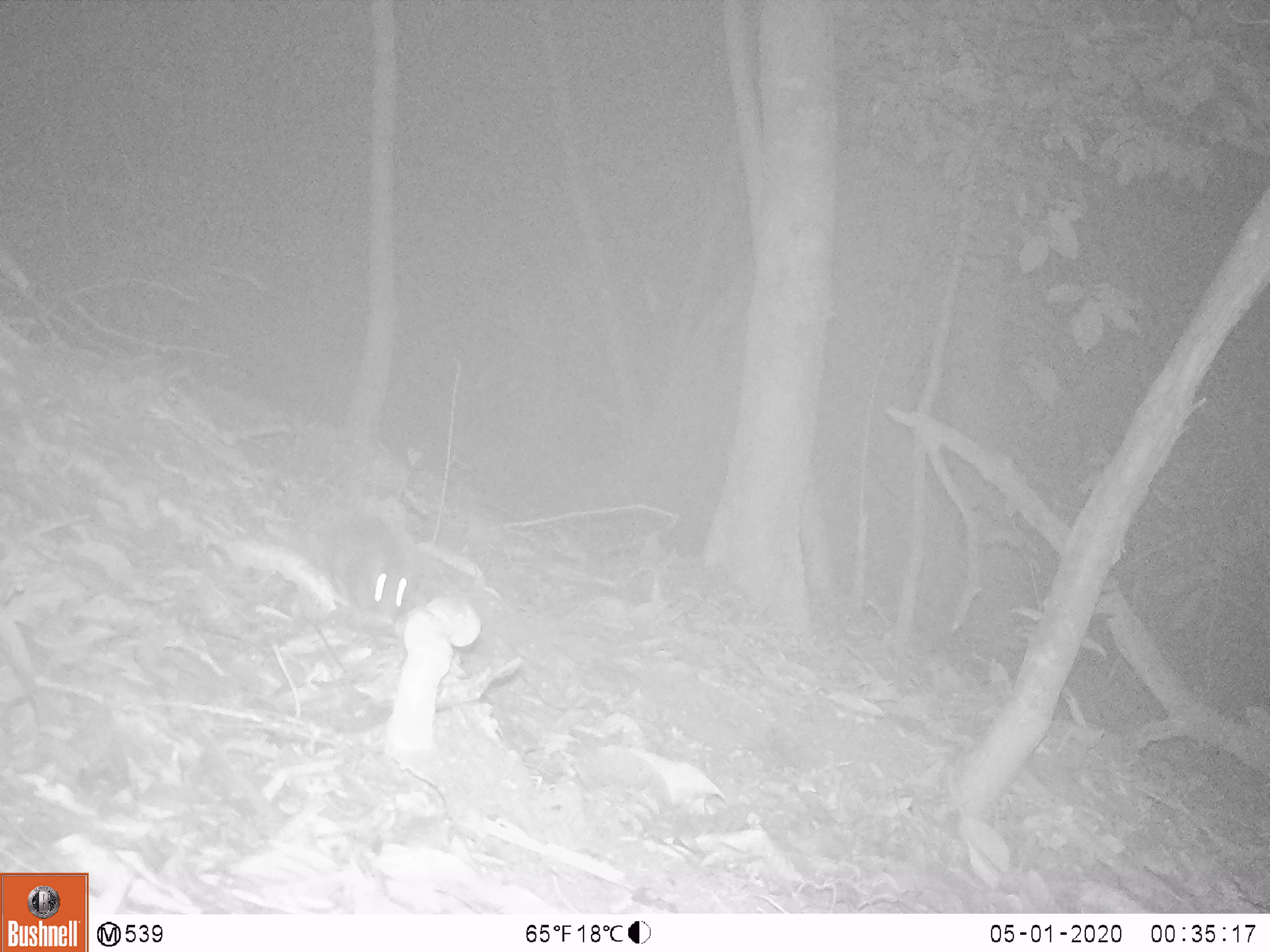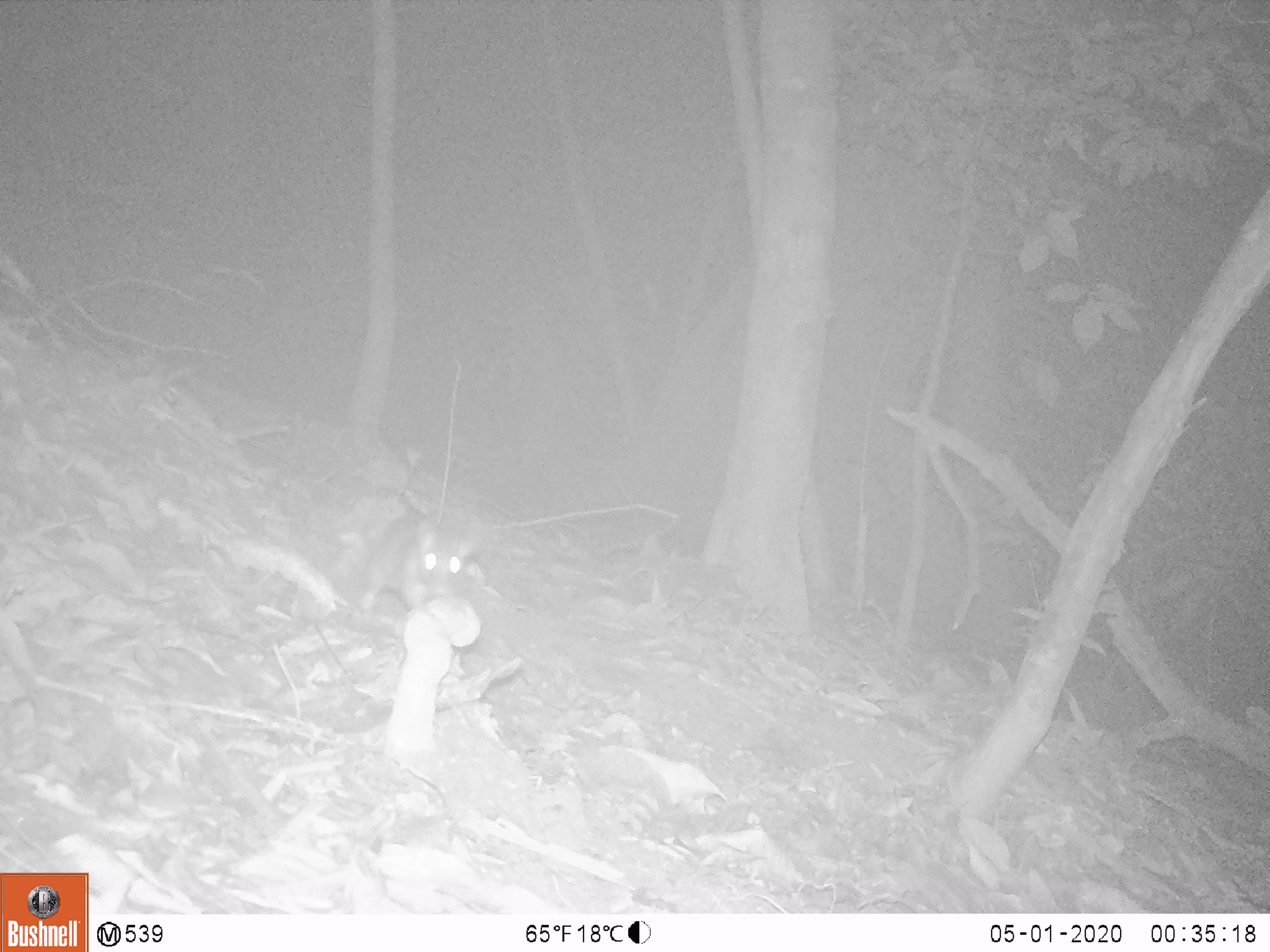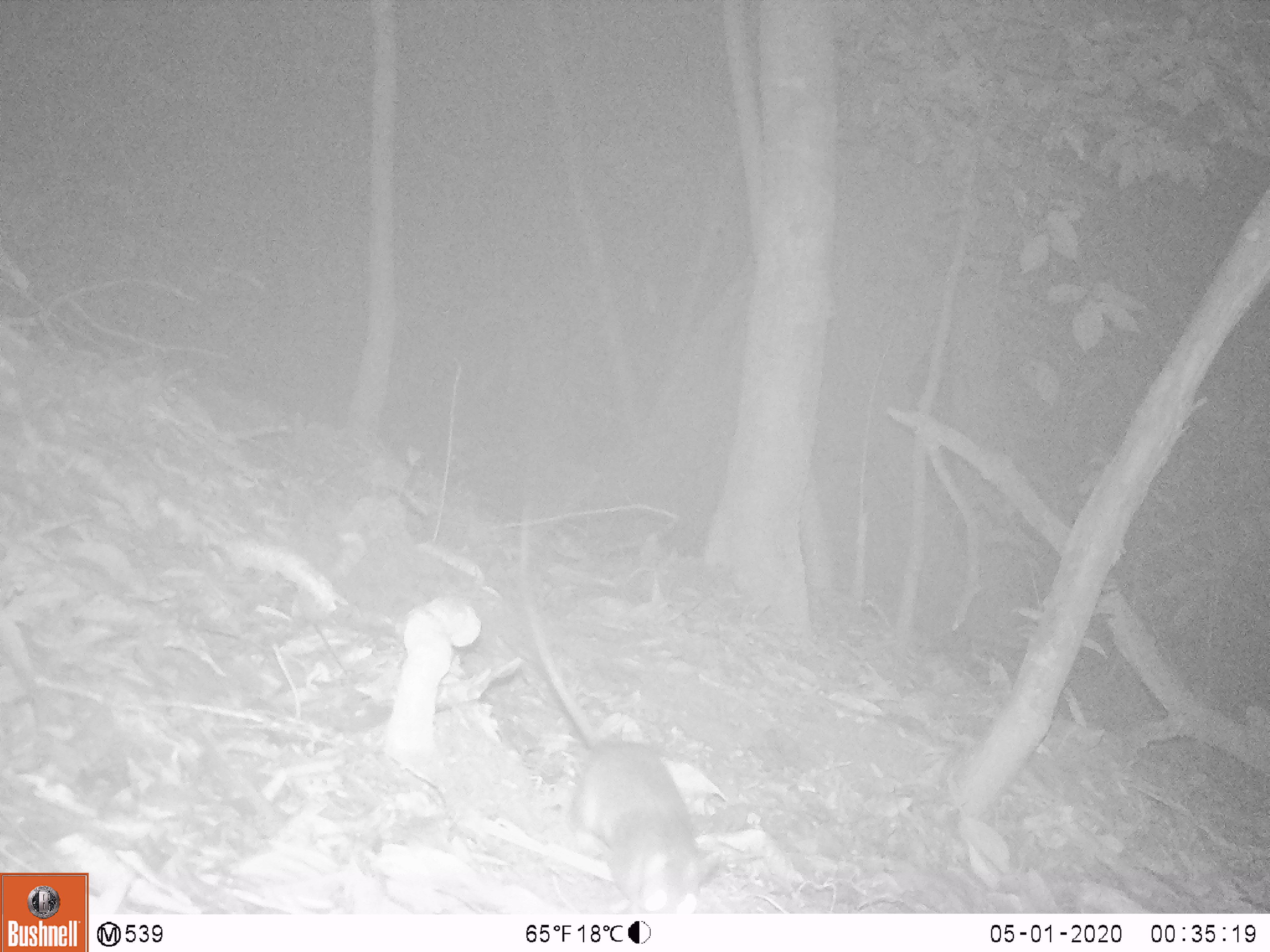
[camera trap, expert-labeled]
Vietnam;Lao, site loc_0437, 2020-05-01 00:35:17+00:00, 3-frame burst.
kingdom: Animalia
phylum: Chordata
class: Mammalia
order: Rodentia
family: Muridae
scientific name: Muridae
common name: old-world mice and rats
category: unidentified murid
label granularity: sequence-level